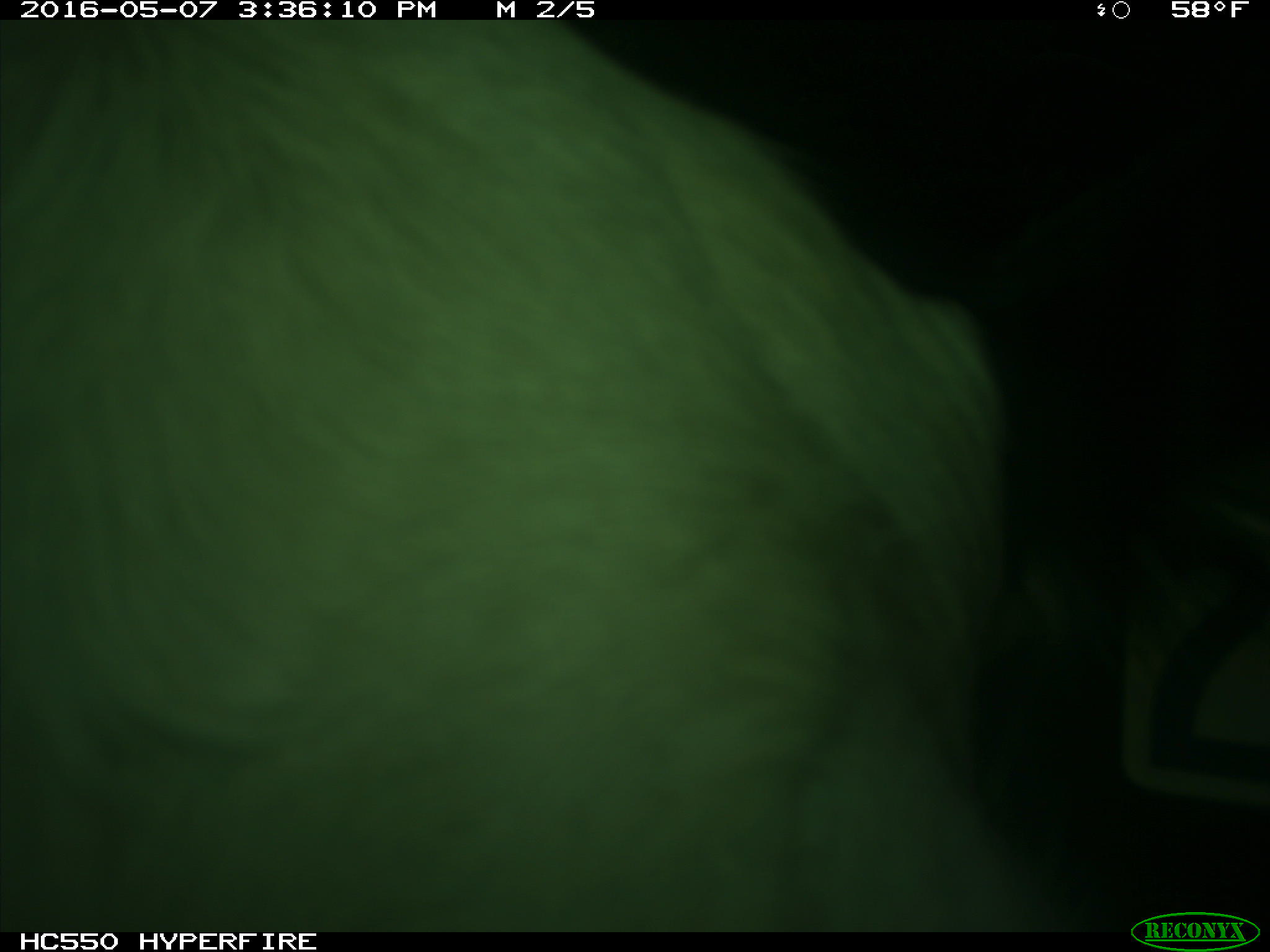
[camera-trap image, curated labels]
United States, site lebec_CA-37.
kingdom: Animalia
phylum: Chordata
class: Mammalia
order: Artiodactyla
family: Bovidae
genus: Bos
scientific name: Bos taurus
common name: domestic cow